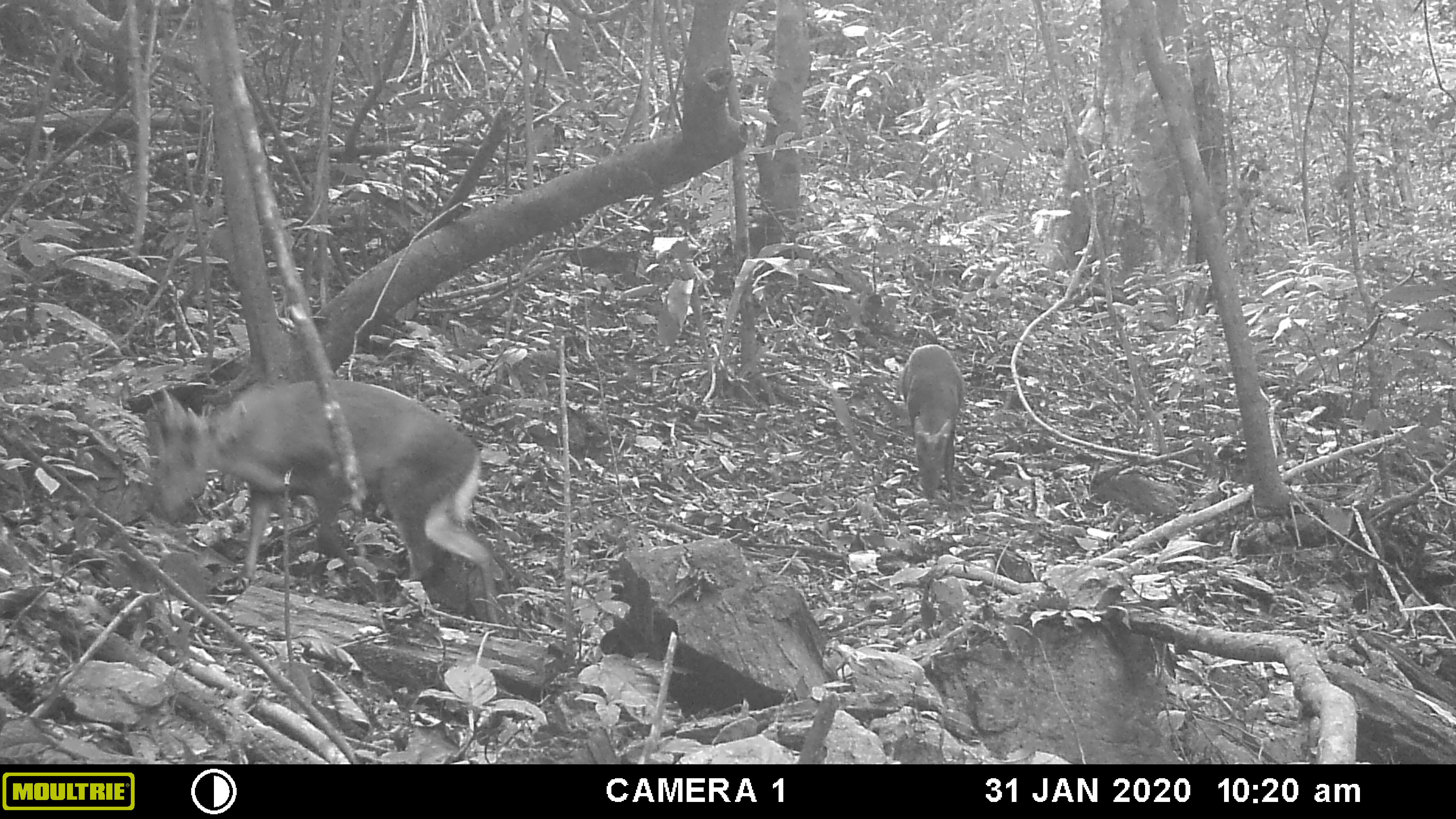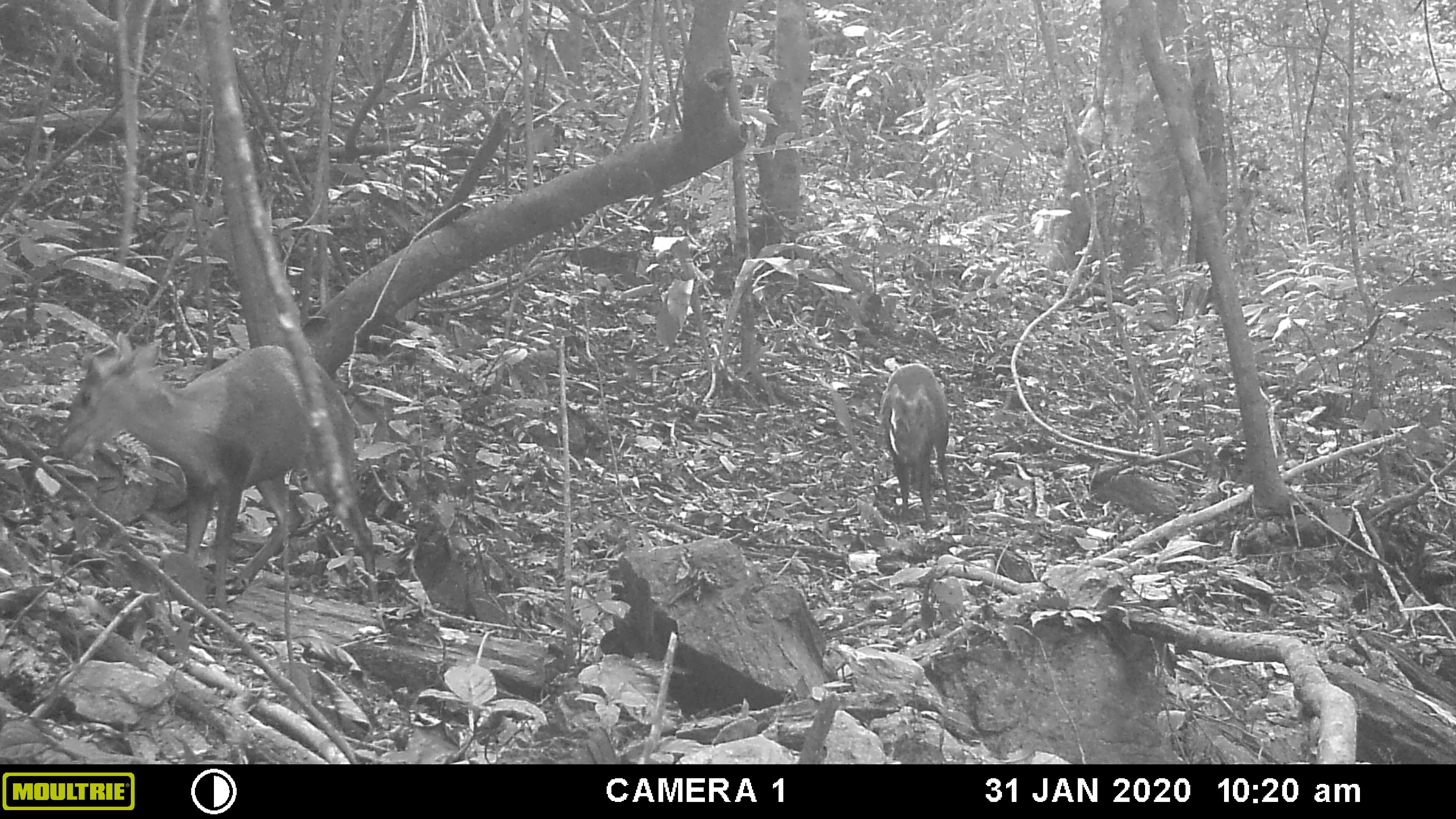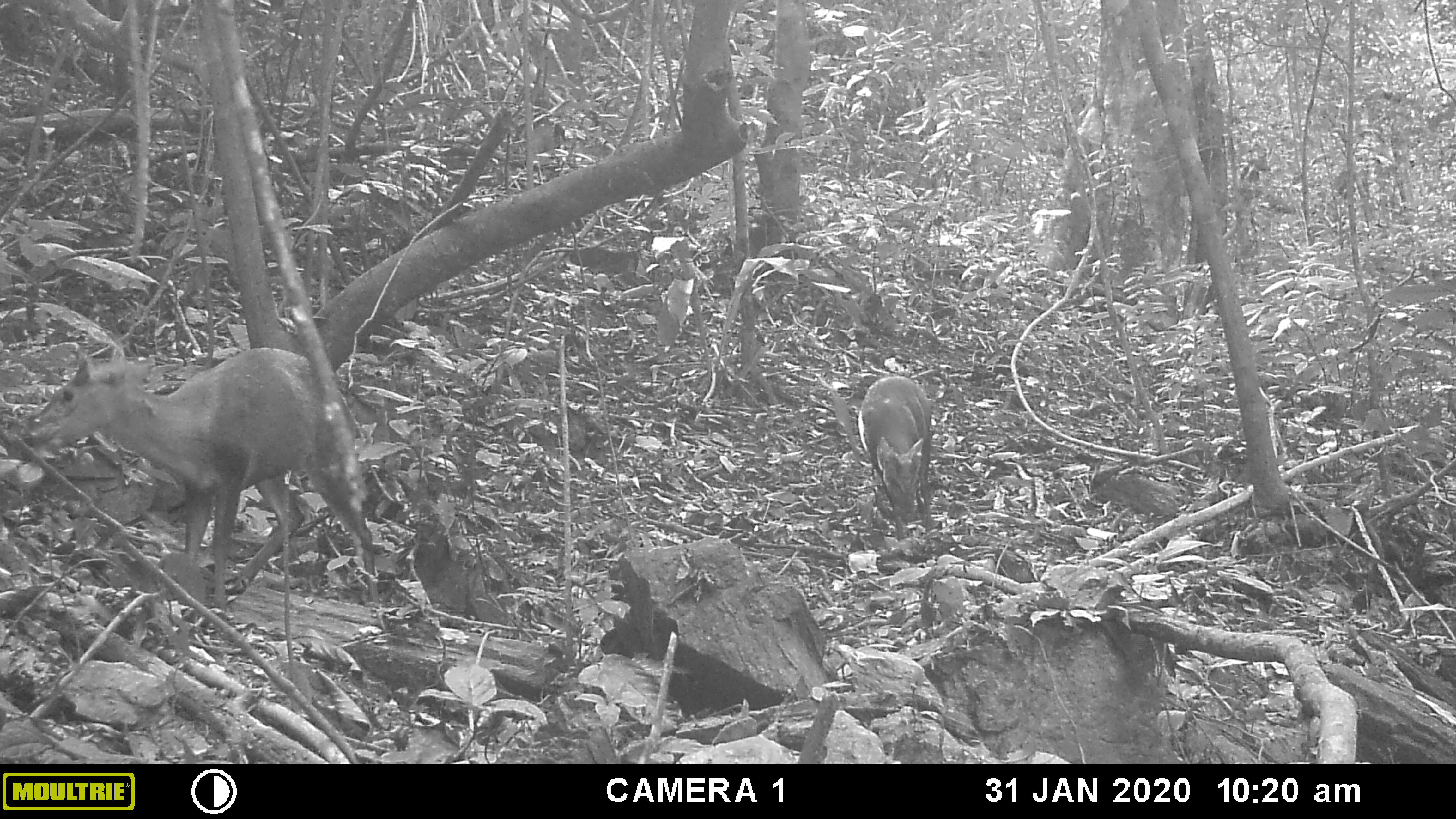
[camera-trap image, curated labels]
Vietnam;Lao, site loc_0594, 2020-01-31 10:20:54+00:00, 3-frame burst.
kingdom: Animalia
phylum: Chordata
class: Mammalia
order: Artiodactyla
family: Cervidae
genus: Muntiacus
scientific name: Muntiacus rooseveltorum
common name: roosevelt's muntjac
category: roosevelts muntjac group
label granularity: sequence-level